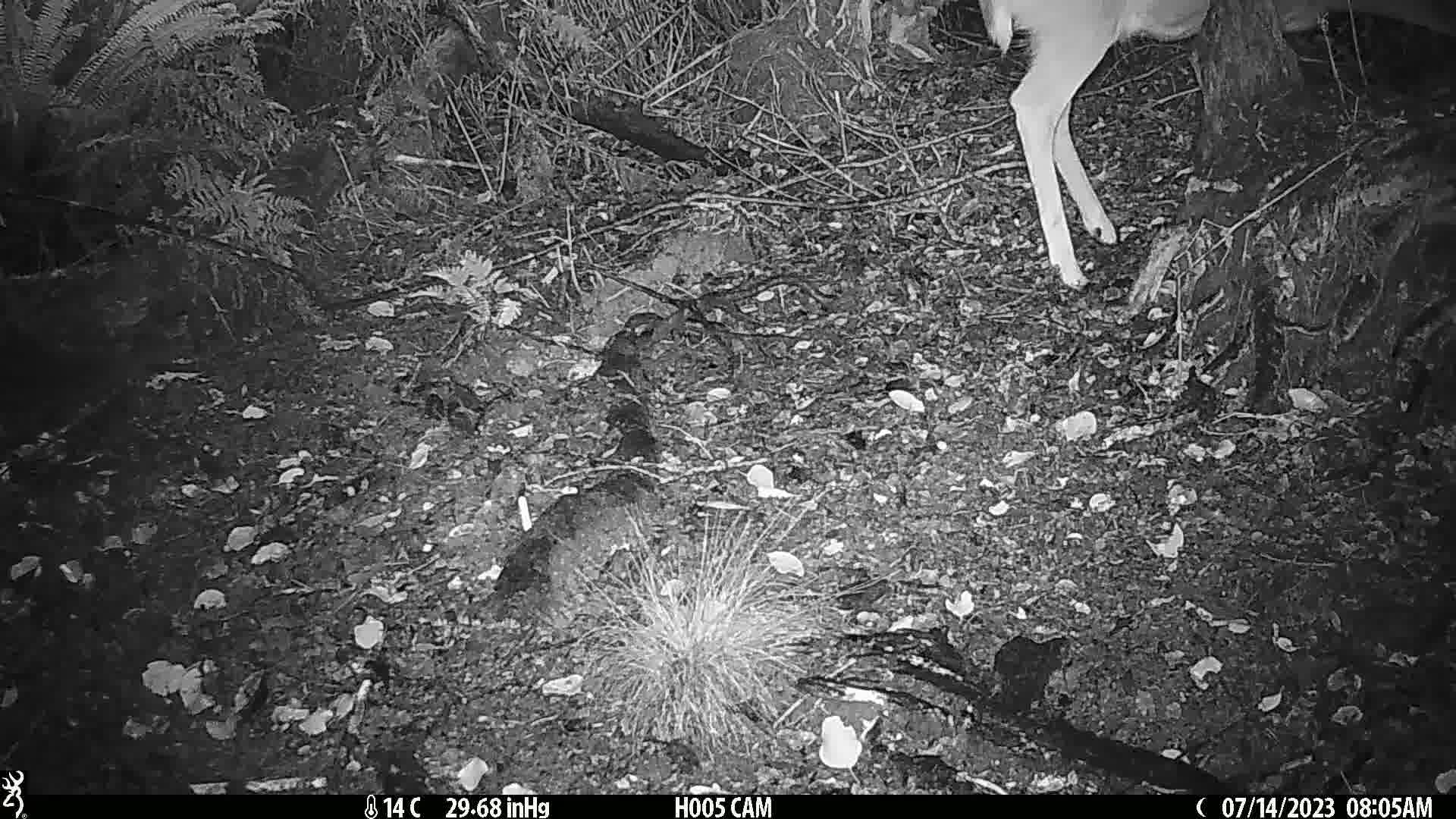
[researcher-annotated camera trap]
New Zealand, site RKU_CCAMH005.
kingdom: Animalia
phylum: Chordata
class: Mammalia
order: Artiodactyla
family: Cervidae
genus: Odocoileus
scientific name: Odocoileus virginianus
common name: white-tailed deer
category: white tailed deer